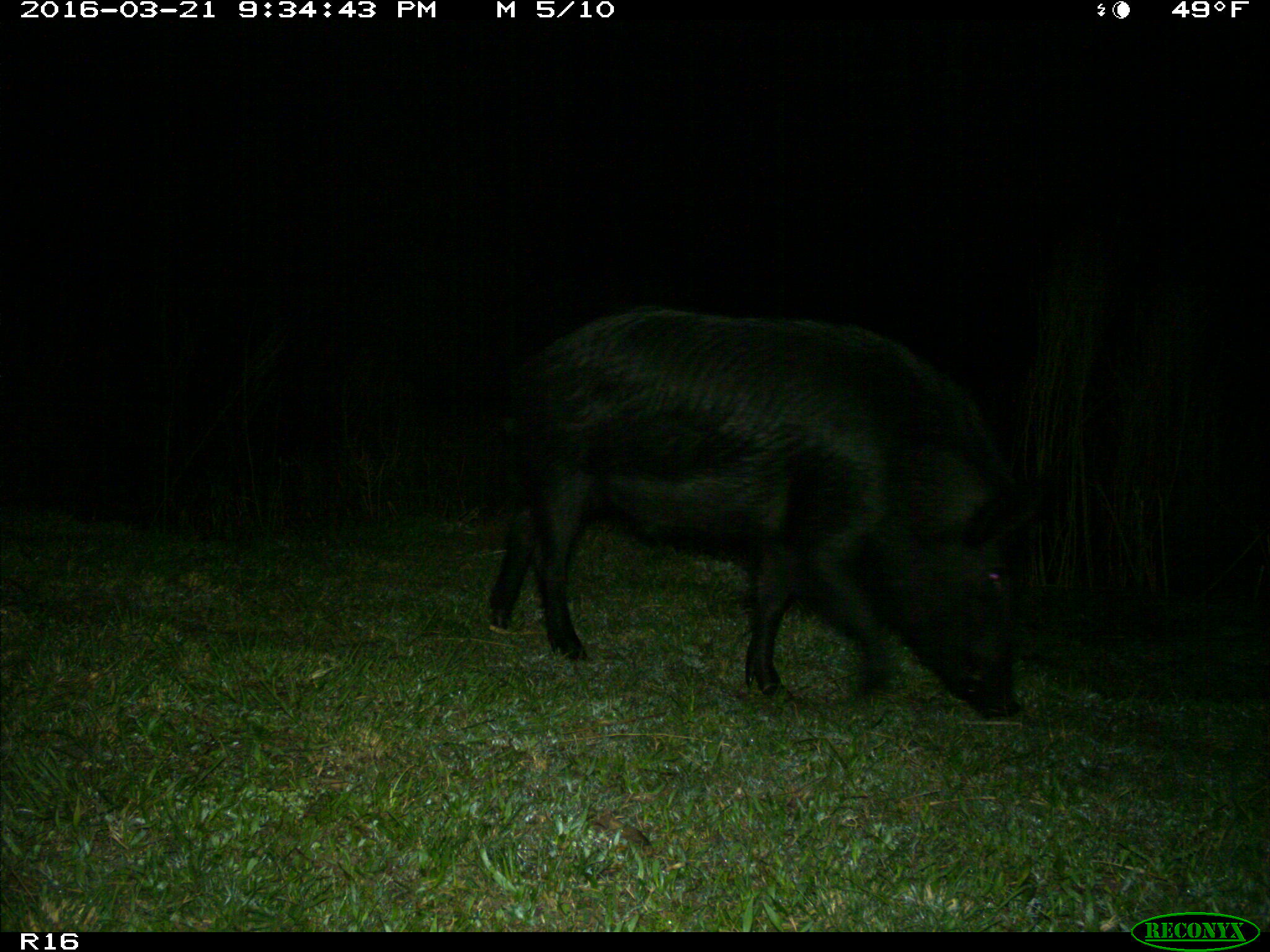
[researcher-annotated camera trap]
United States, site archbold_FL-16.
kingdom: Animalia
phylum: Chordata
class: Mammalia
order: Artiodactyla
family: Suidae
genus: Sus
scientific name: Sus scrofa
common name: wild boar